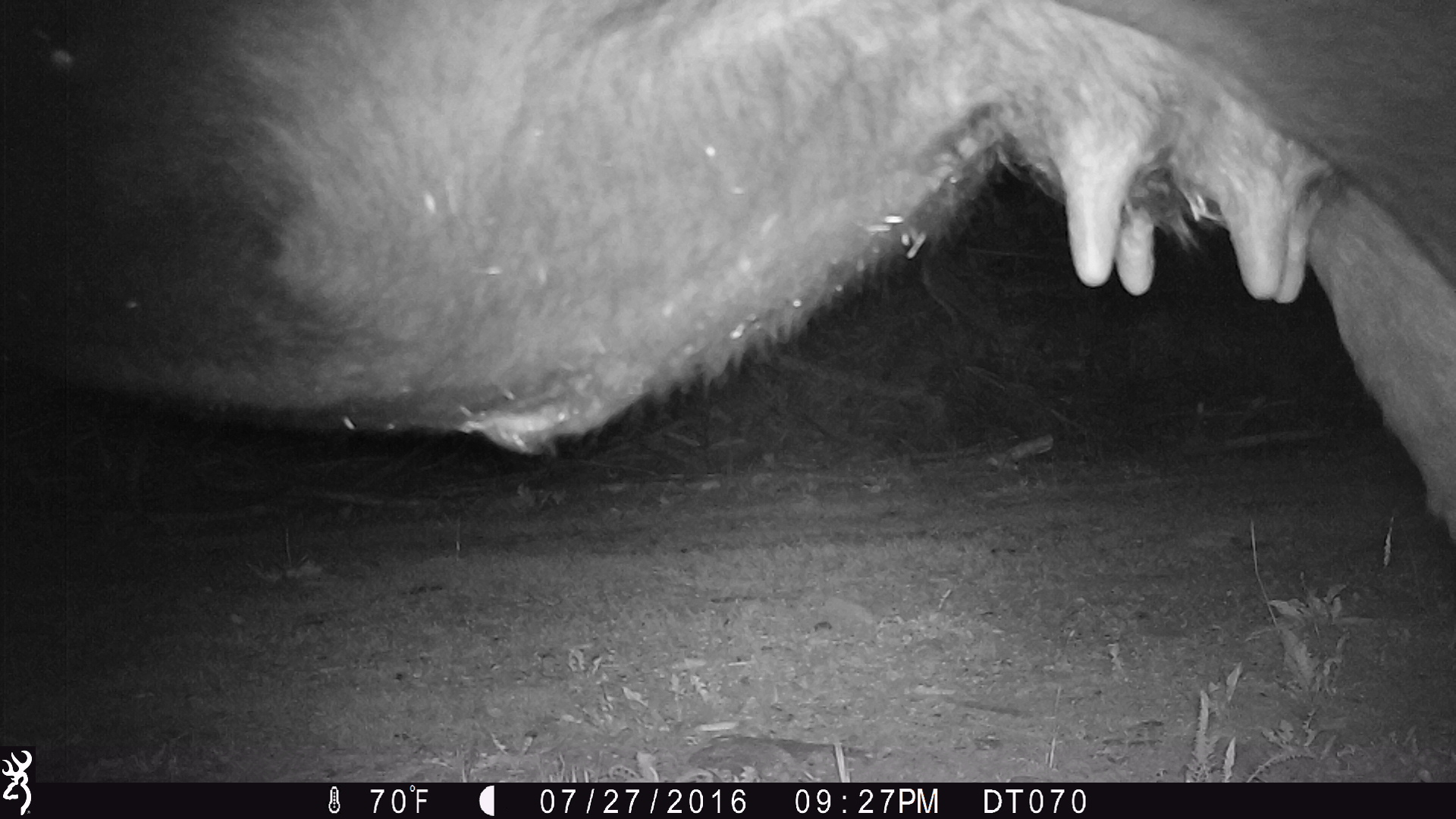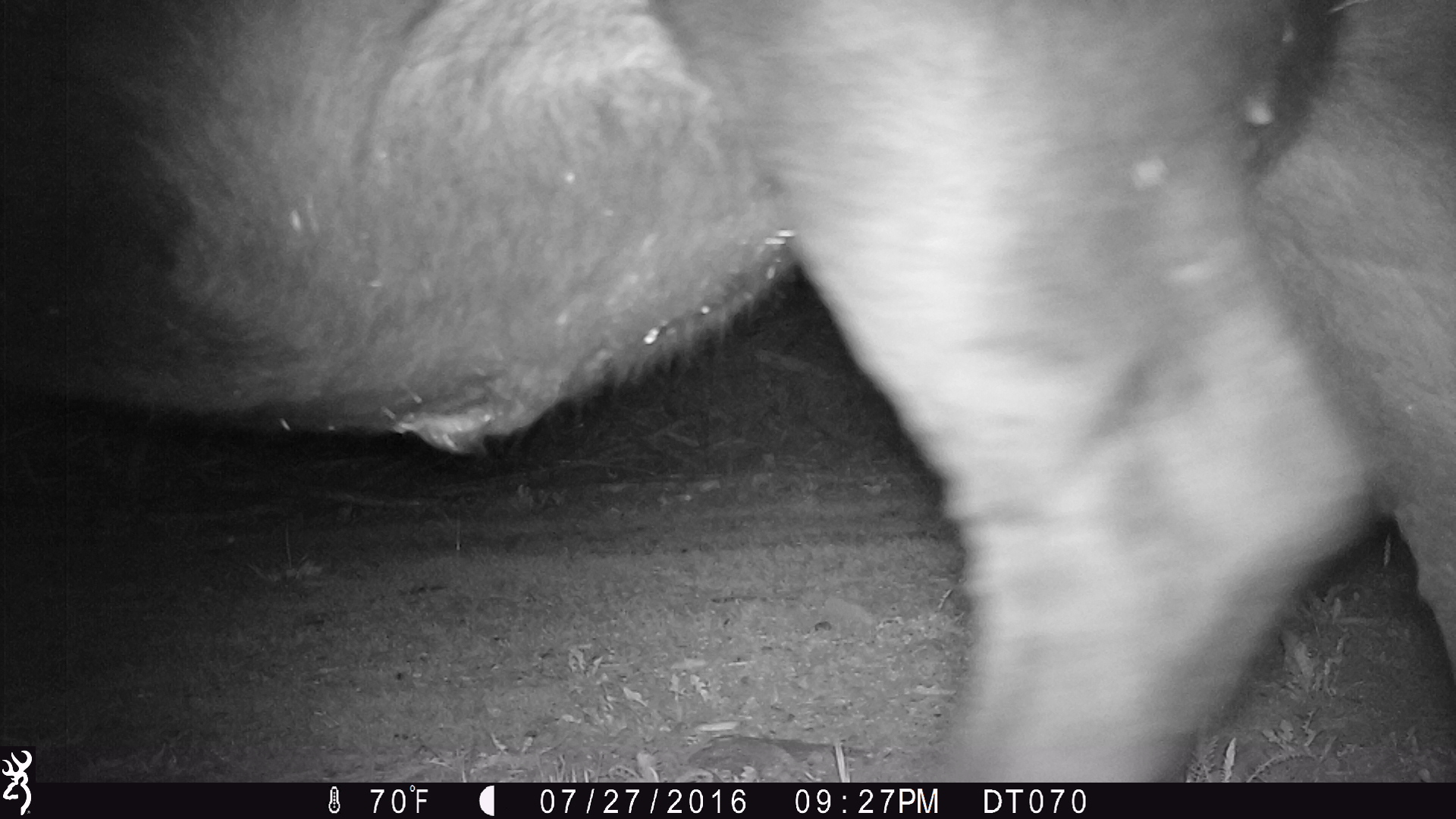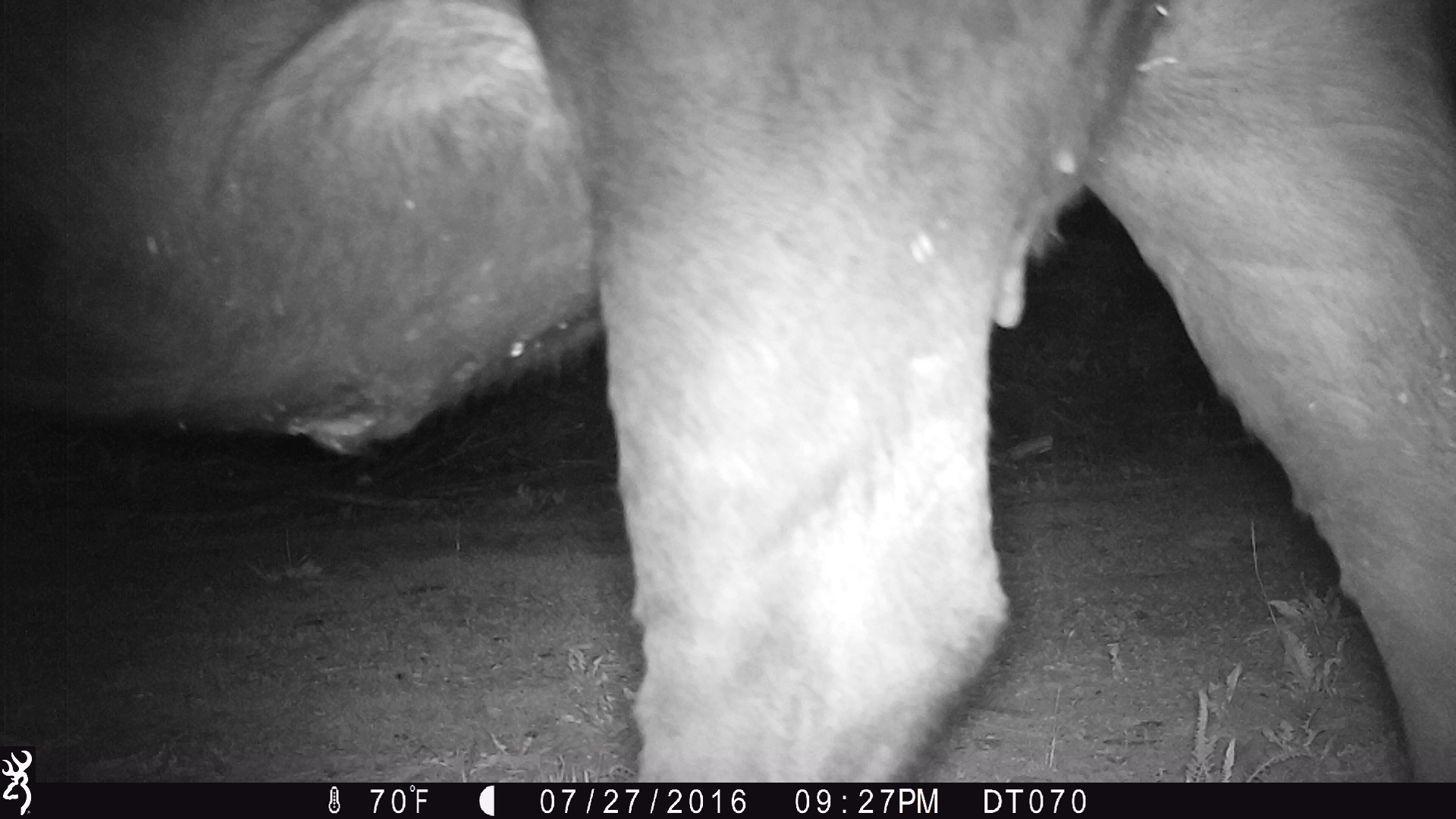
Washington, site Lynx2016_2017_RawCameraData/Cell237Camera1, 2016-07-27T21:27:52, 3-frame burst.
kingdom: Animalia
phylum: Chordata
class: Mammalia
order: Artiodactyla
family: Bovidae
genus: Bos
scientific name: Bos taurus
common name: domestic cattle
Domestic cattle (Bos taurus). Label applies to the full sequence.